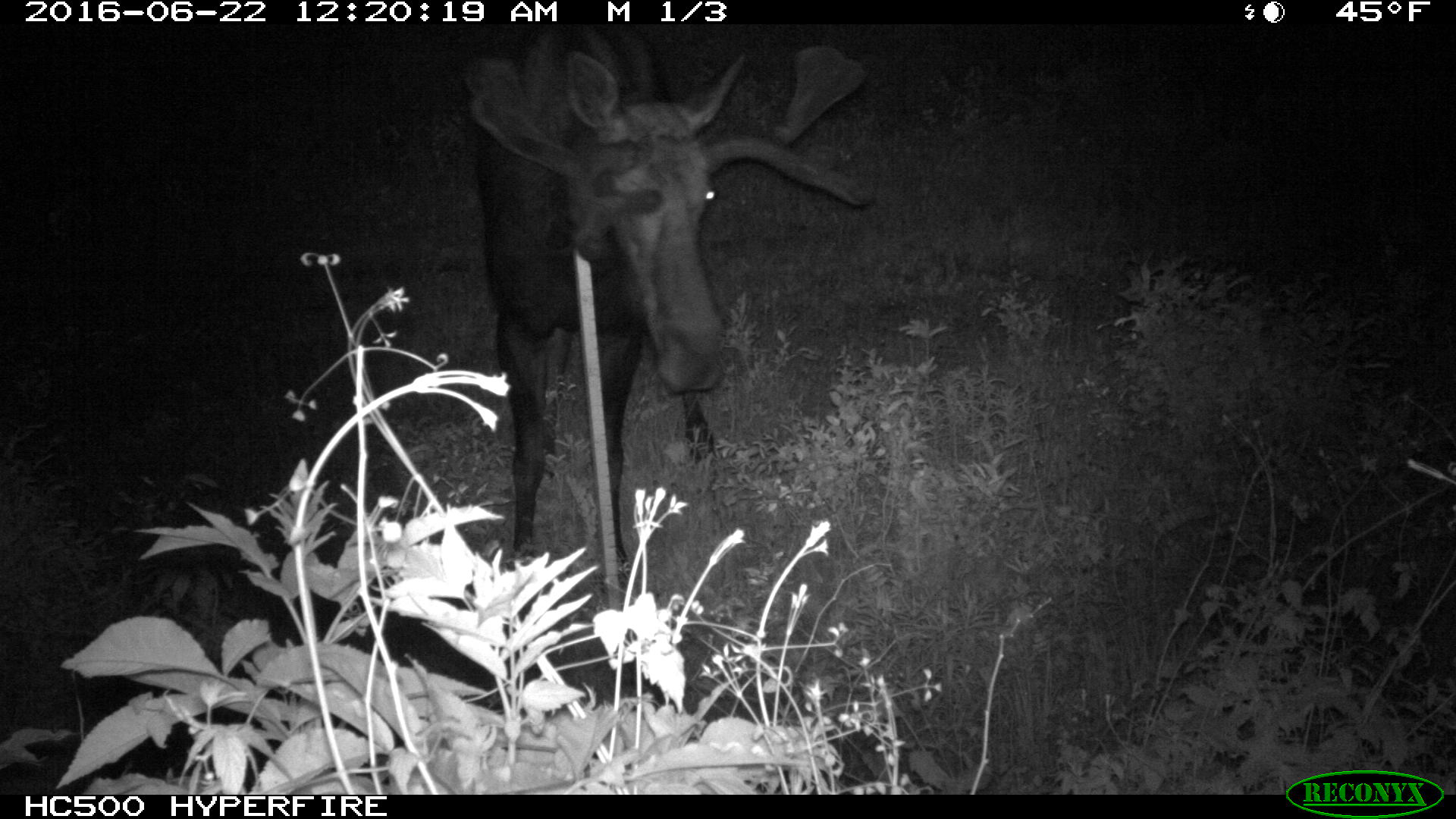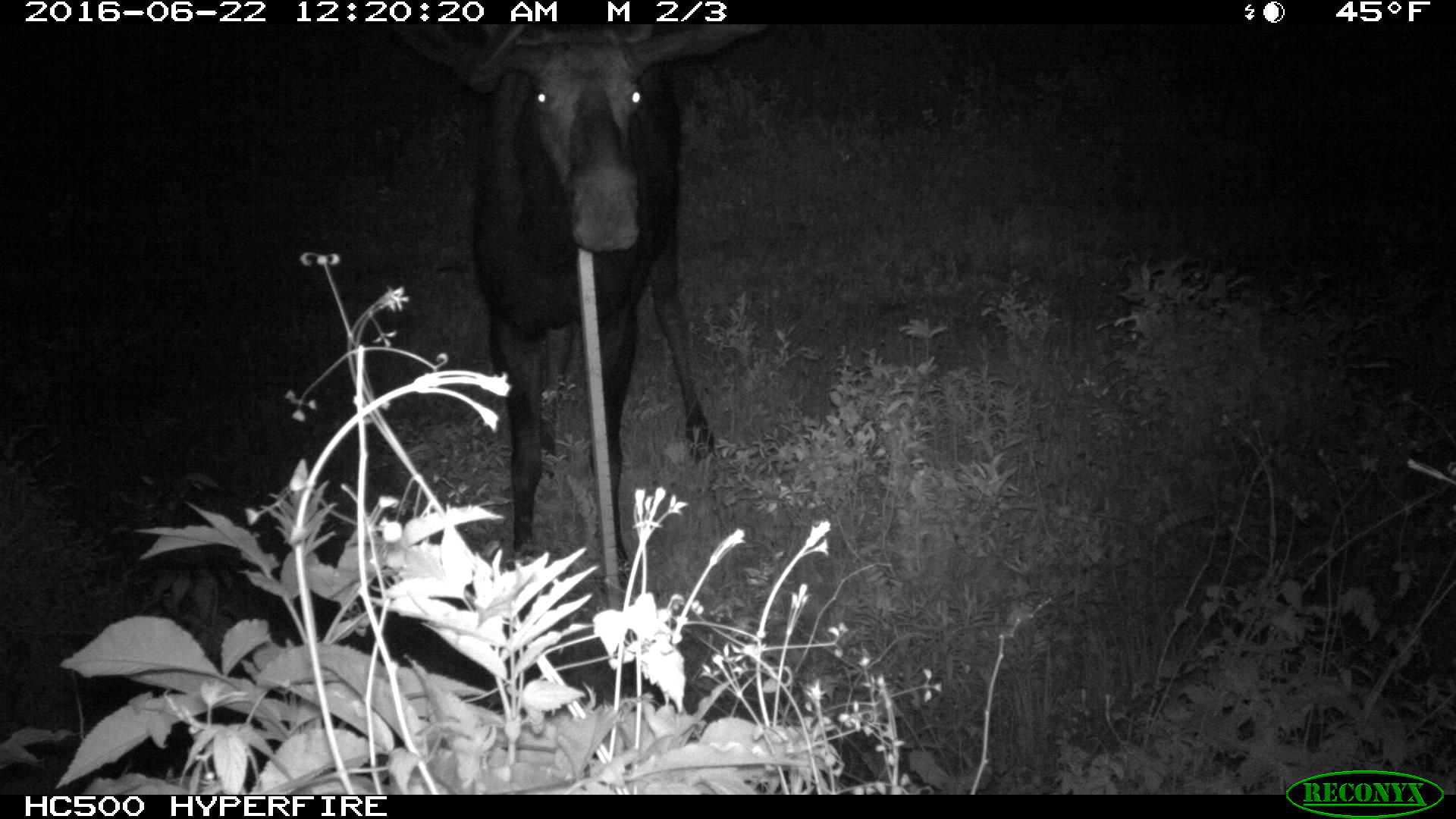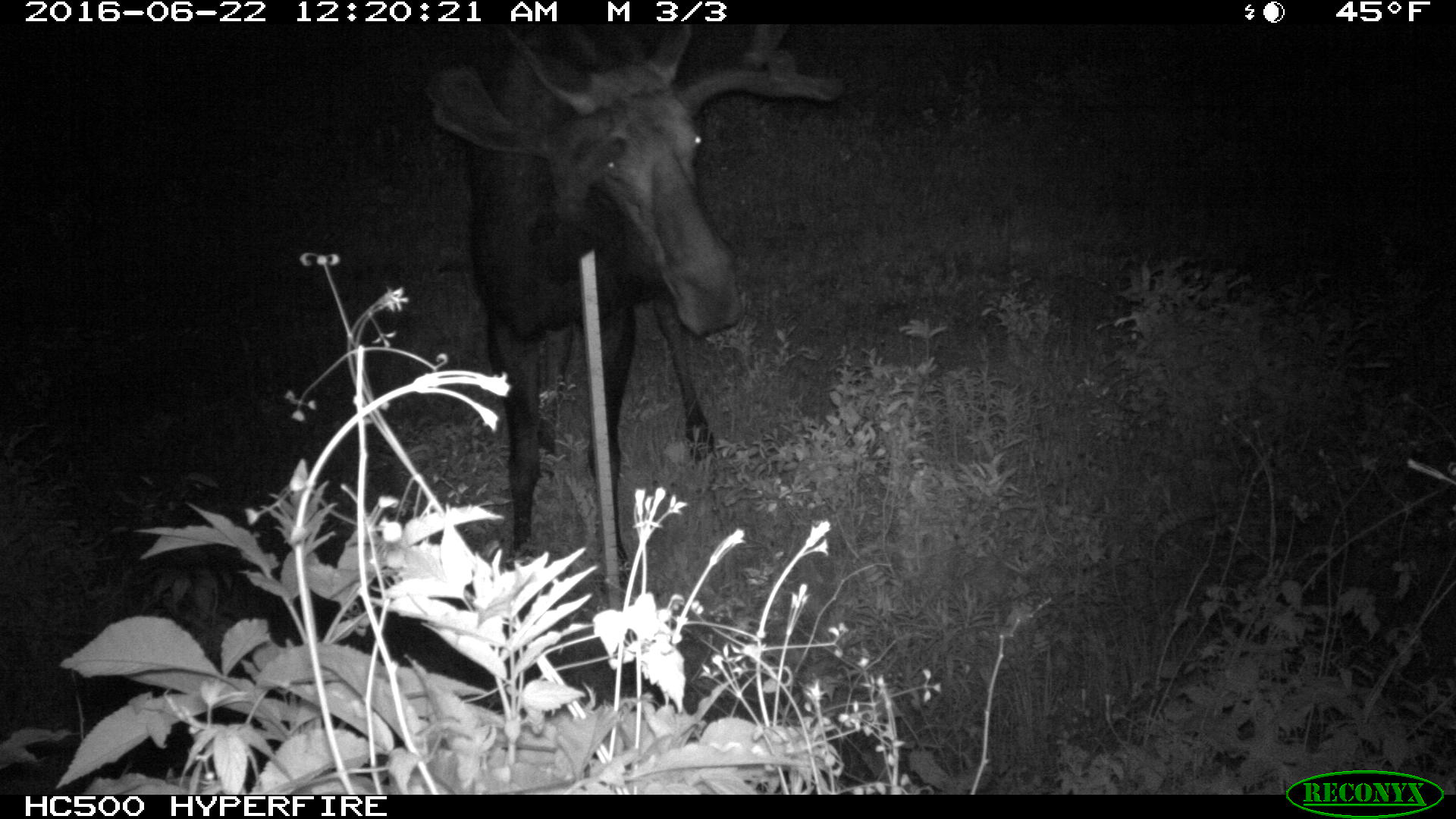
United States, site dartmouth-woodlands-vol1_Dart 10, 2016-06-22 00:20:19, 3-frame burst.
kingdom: Animalia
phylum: Chordata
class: Mammalia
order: Artiodactyla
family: Cervidae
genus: Alces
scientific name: Alces alces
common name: moose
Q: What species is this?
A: Moose (Alces alces).